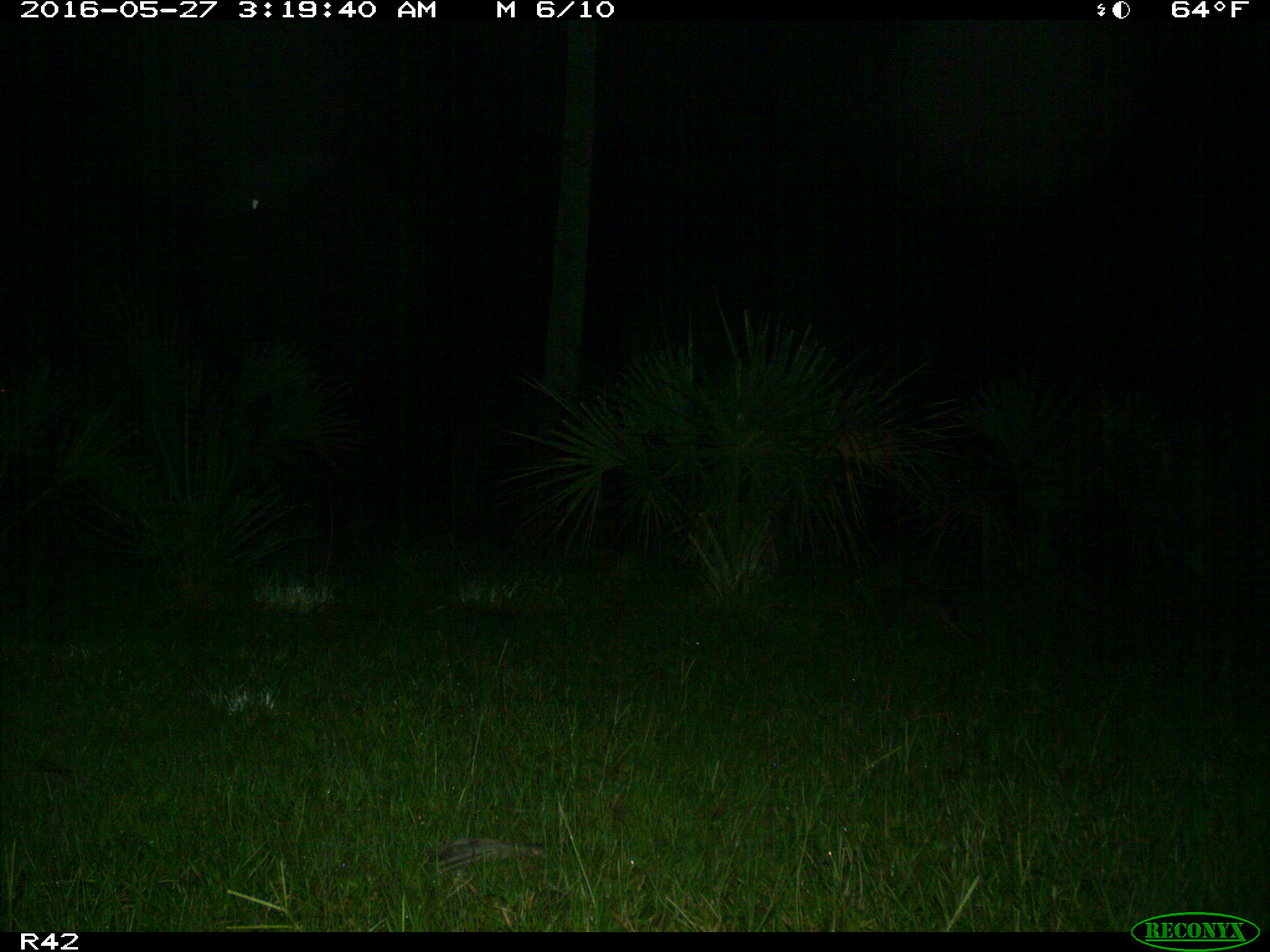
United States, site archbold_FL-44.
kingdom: Animalia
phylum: Chordata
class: Mammalia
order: Cingulata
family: Dasypodidae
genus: Dasypus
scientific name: Dasypus novemcinctus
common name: nine-banded armadillo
Dasypus novemcinctus (nine-banded armadillo).